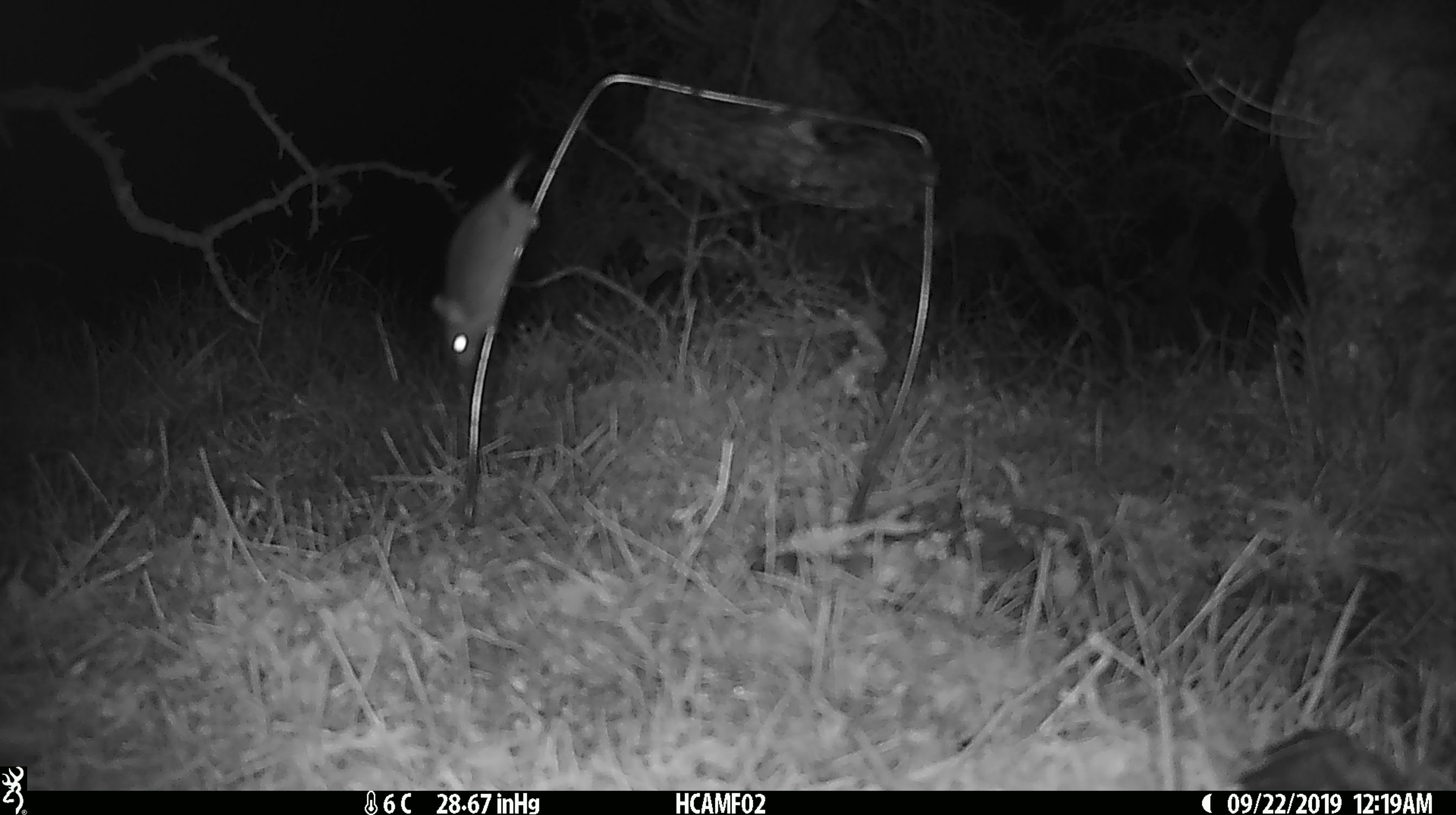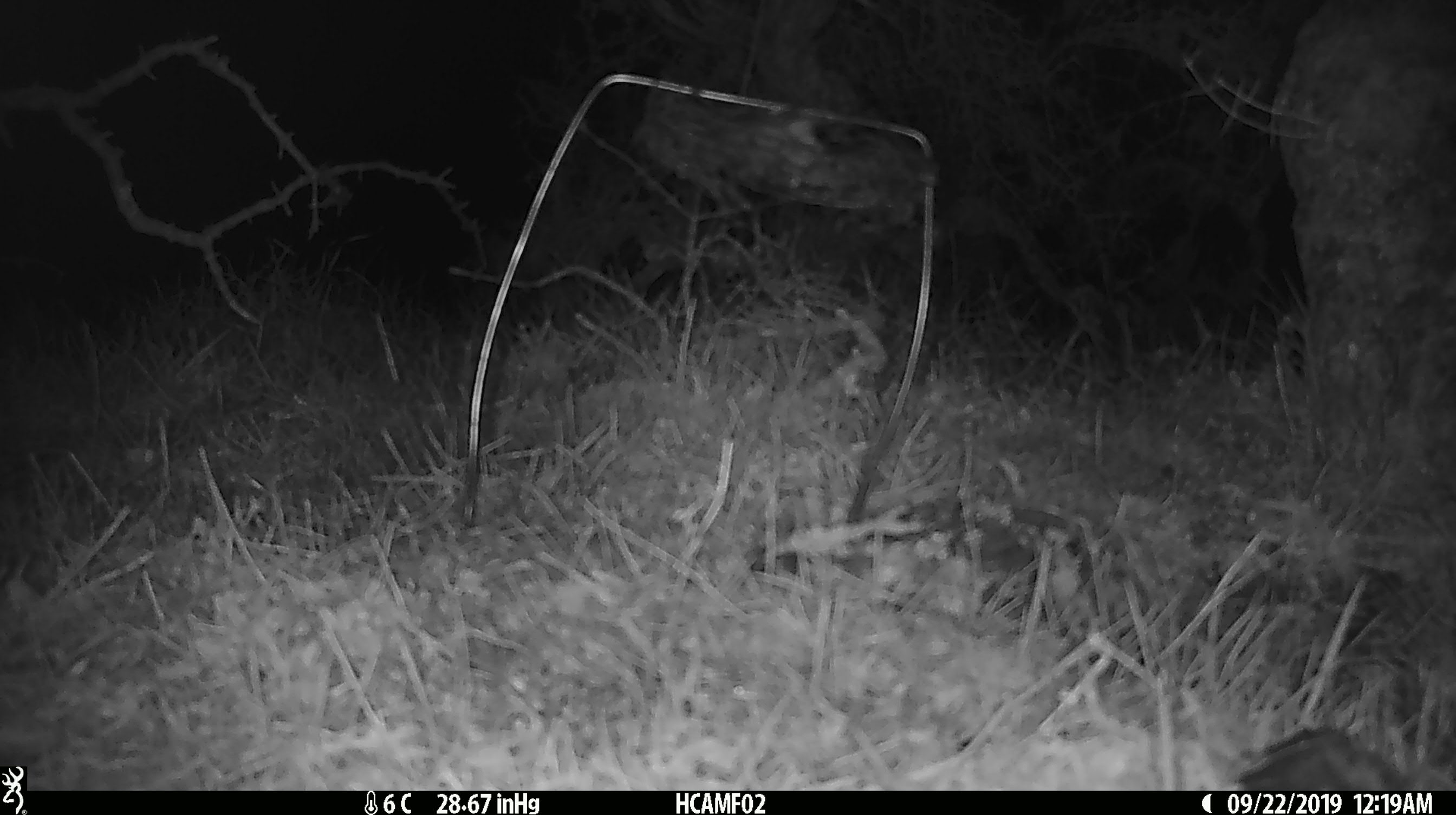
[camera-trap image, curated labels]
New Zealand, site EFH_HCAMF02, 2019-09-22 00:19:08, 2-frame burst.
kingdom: Animalia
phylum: Chordata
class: Mammalia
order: Rodentia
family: Muridae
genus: Mus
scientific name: Mus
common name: mouse